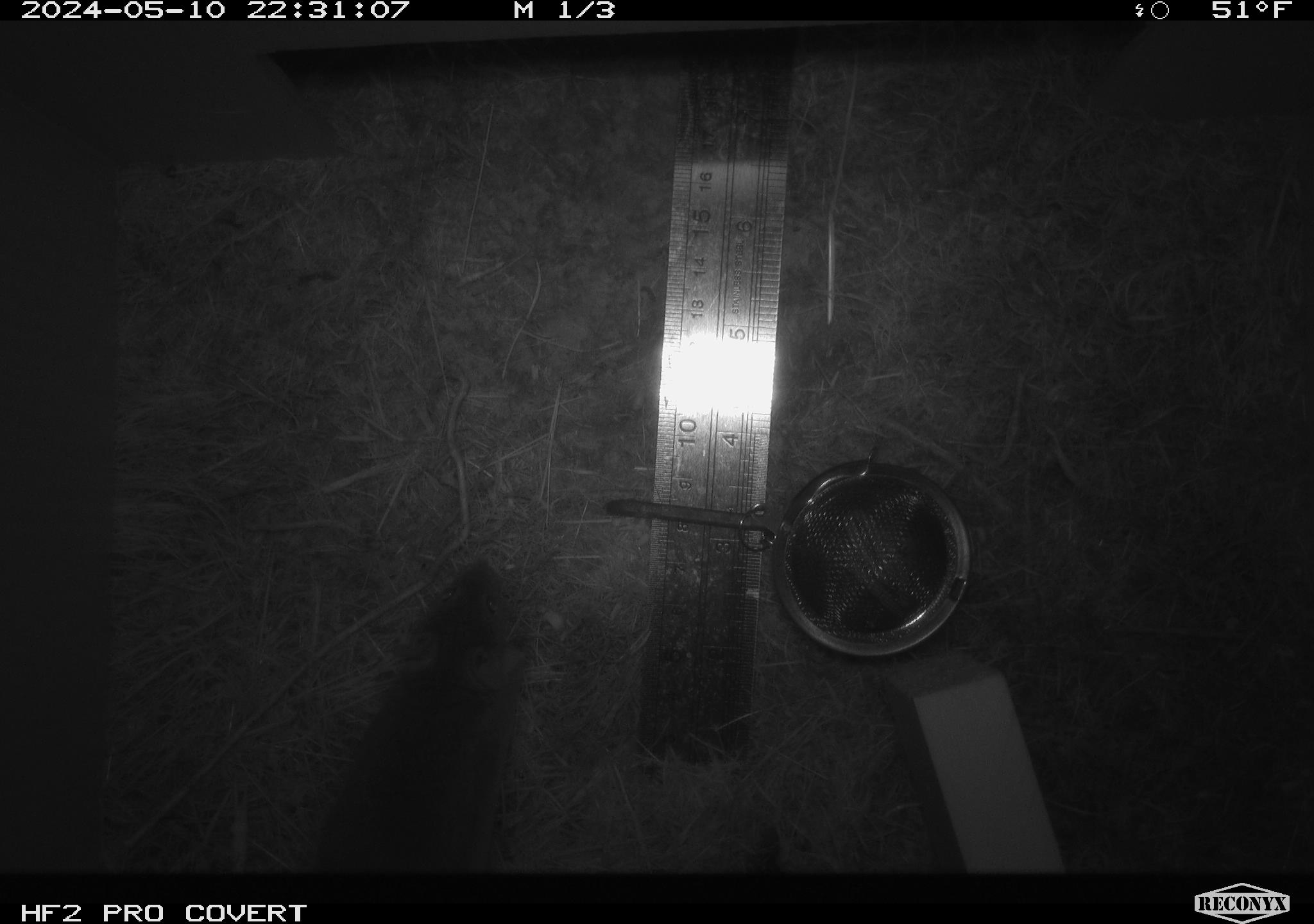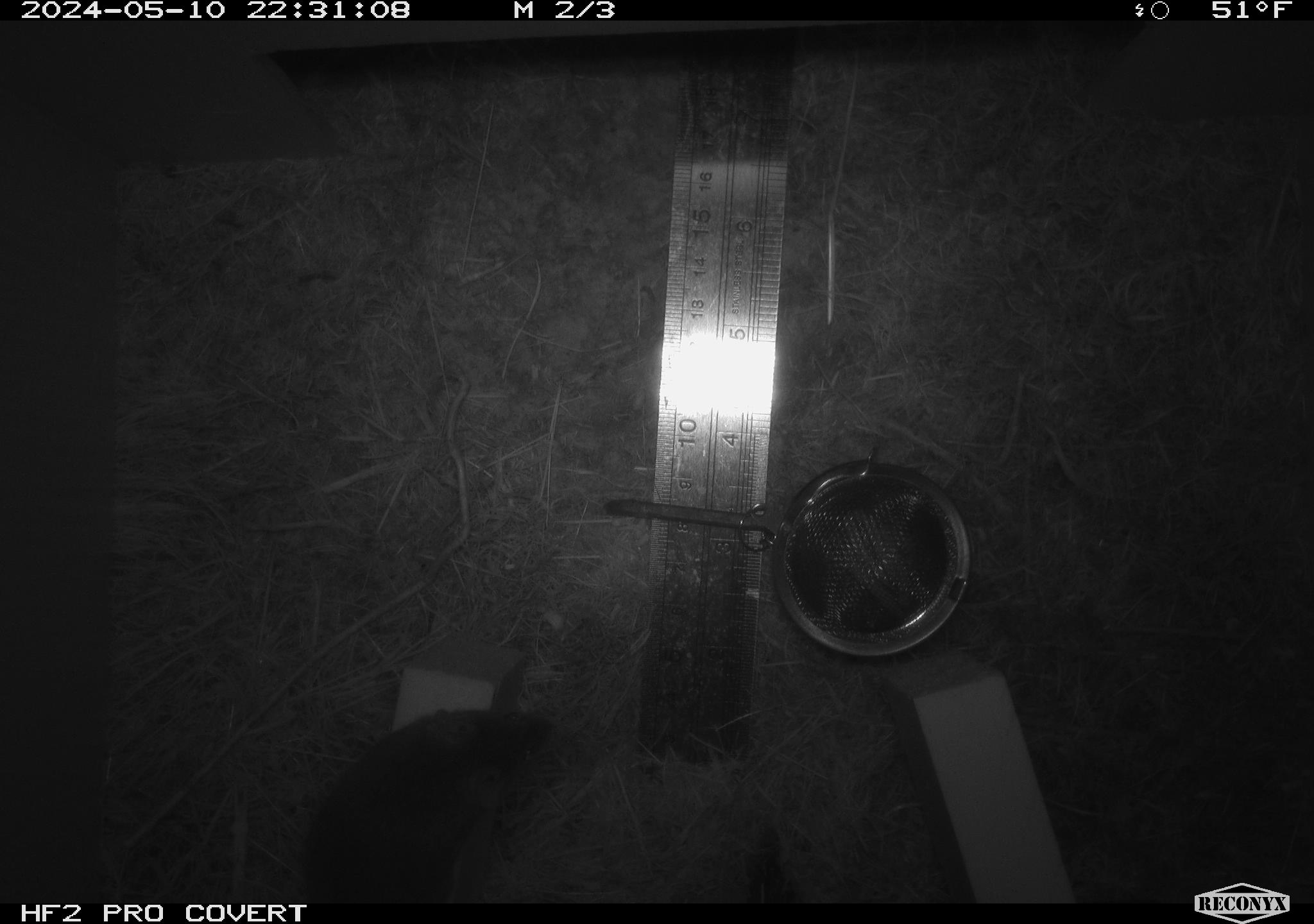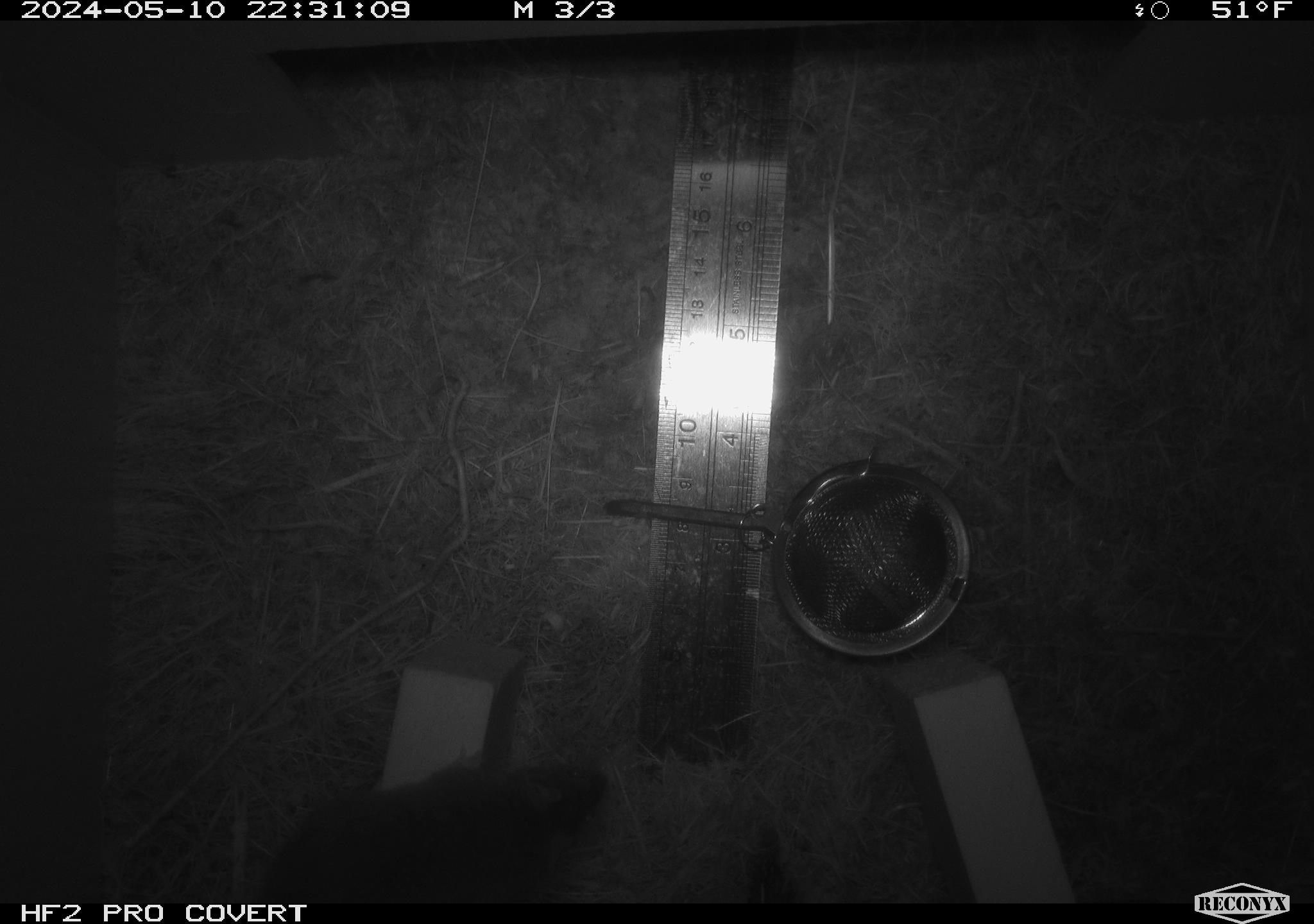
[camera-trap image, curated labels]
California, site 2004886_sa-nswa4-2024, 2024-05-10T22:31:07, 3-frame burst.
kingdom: Animalia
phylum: Chordata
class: Mammalia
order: Rodentia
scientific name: Rodentia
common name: mouse species